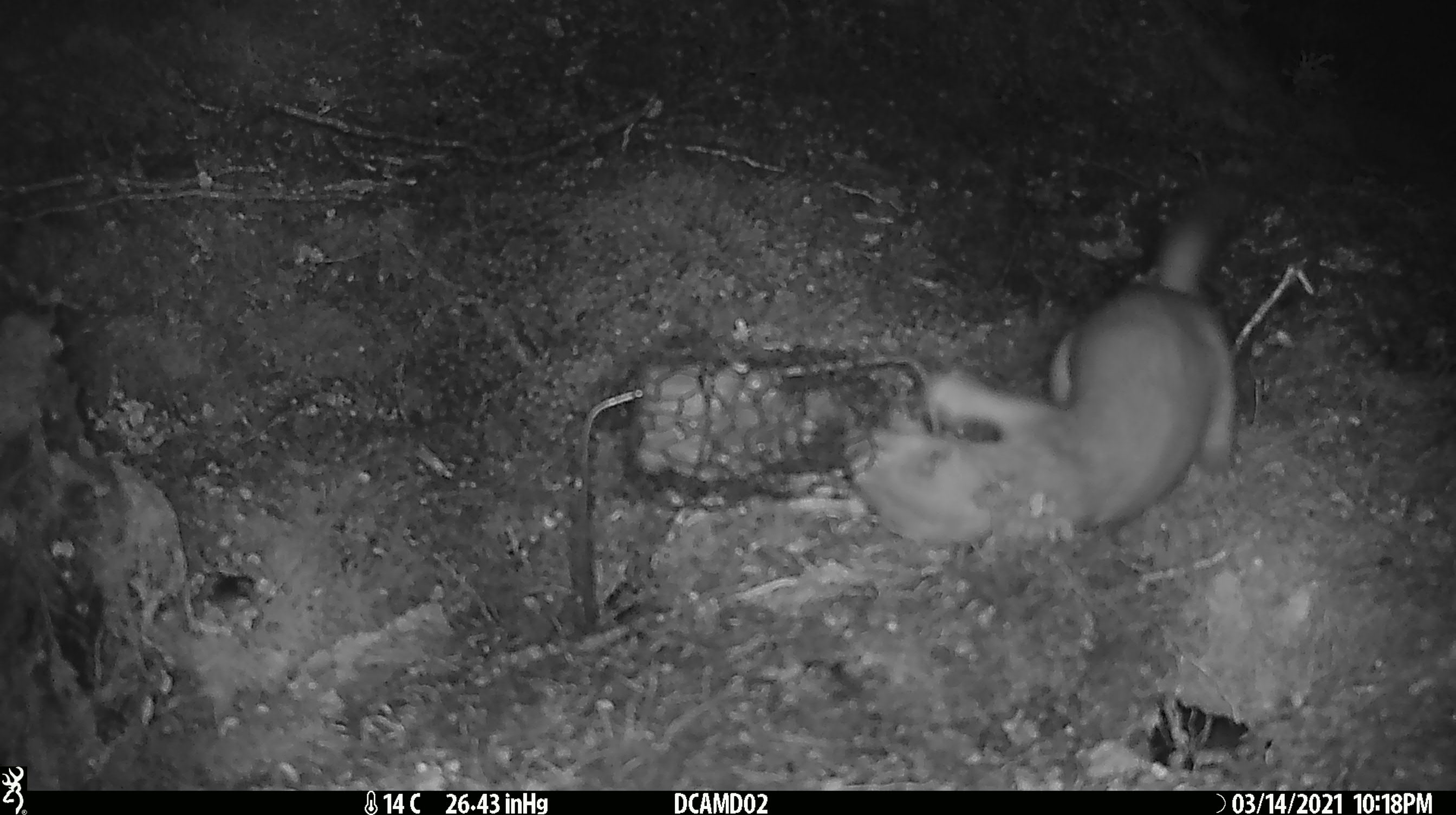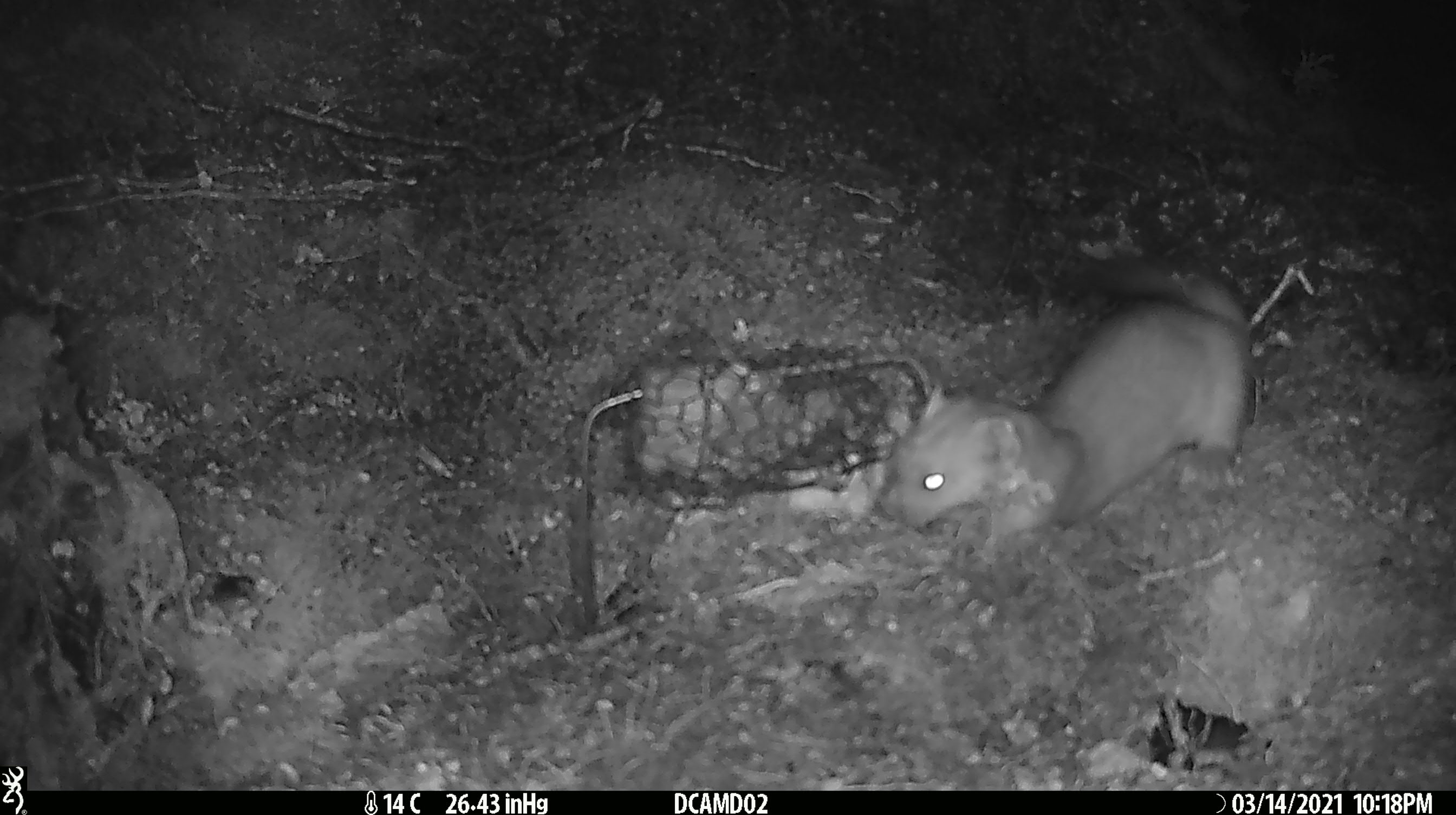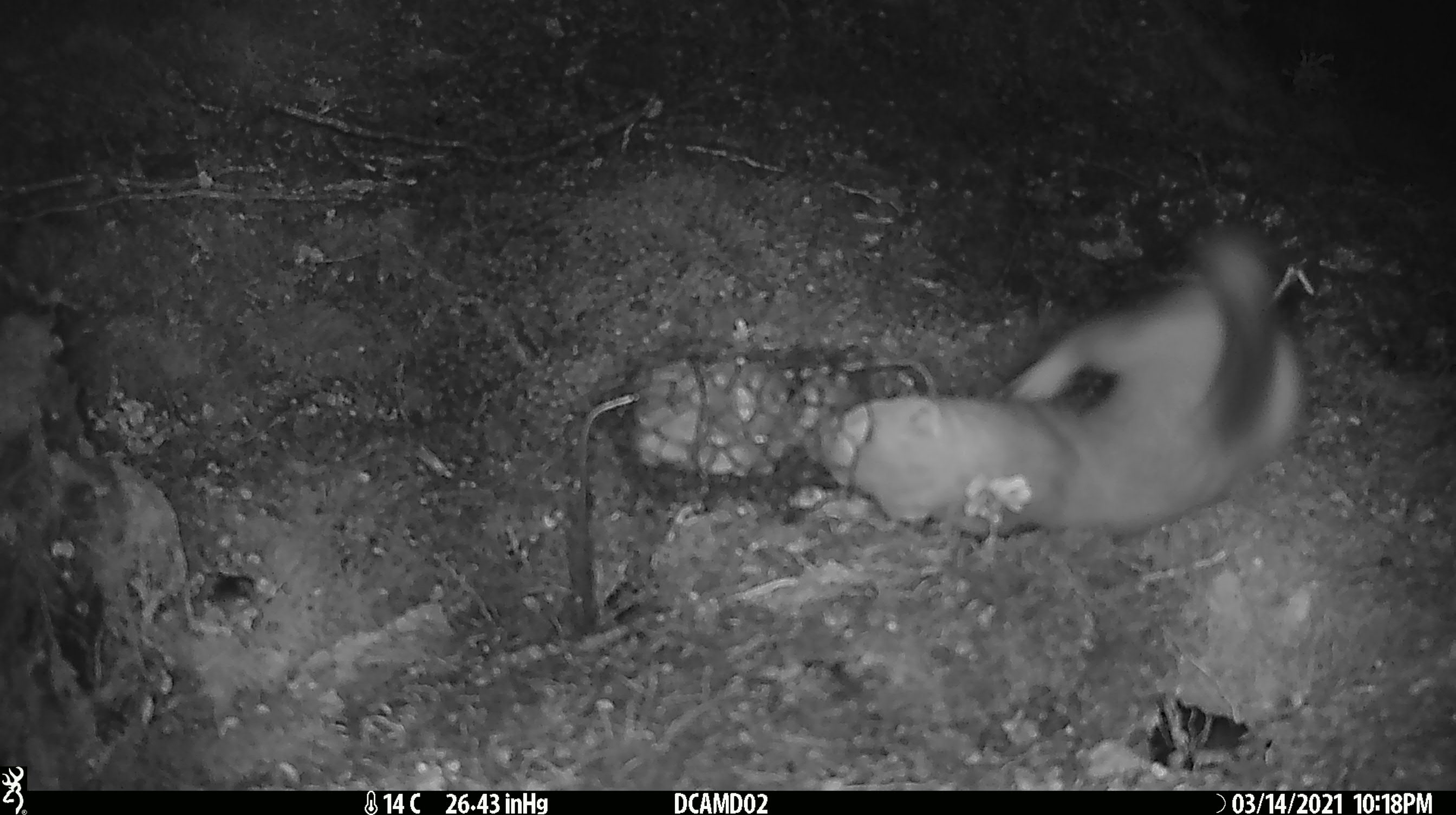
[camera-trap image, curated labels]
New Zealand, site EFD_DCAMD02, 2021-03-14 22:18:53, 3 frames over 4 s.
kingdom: Animalia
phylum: Chordata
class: Mammalia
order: Carnivora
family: Mustelidae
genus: Mustela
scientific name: Mustela erminea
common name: stoat